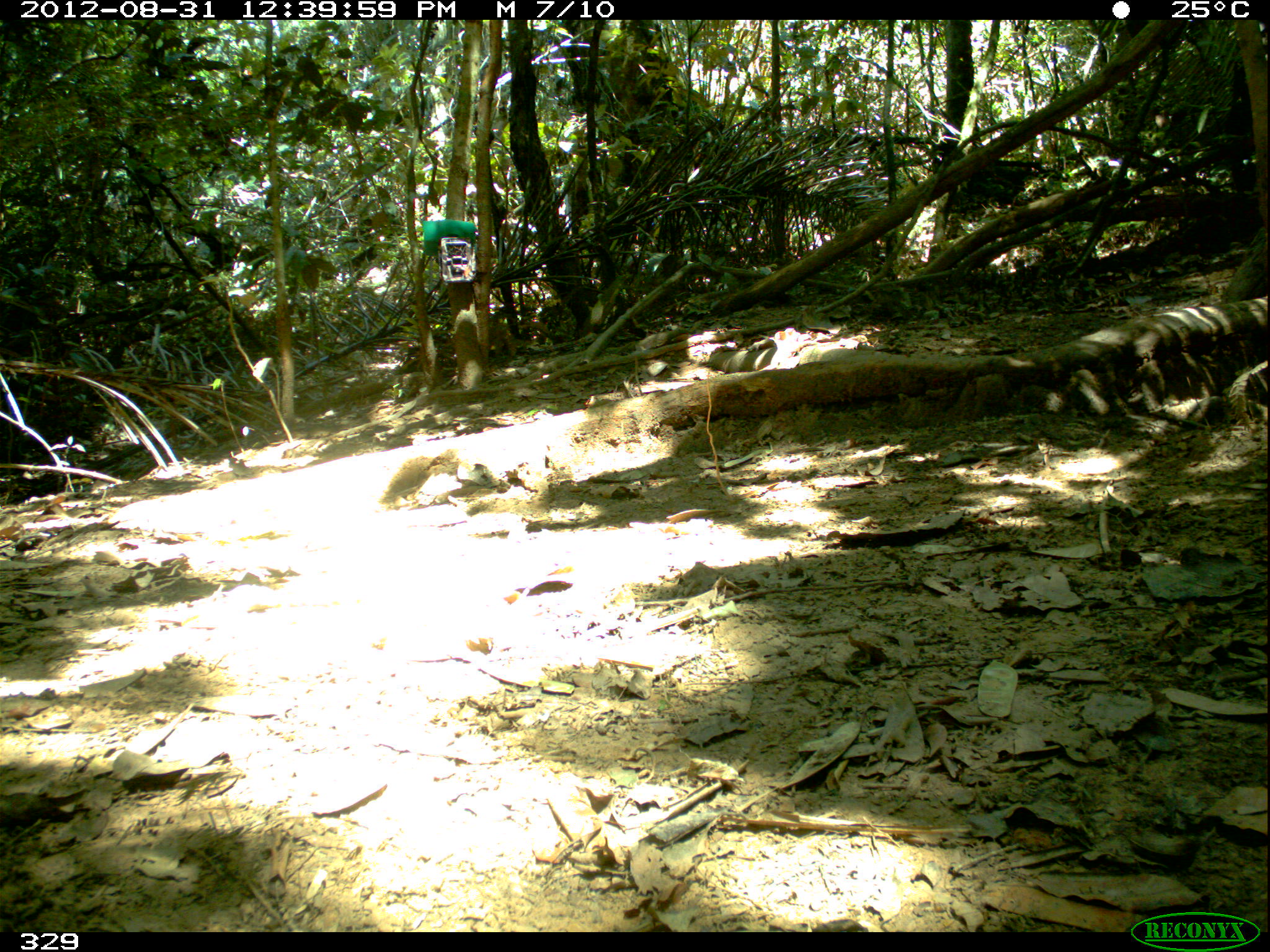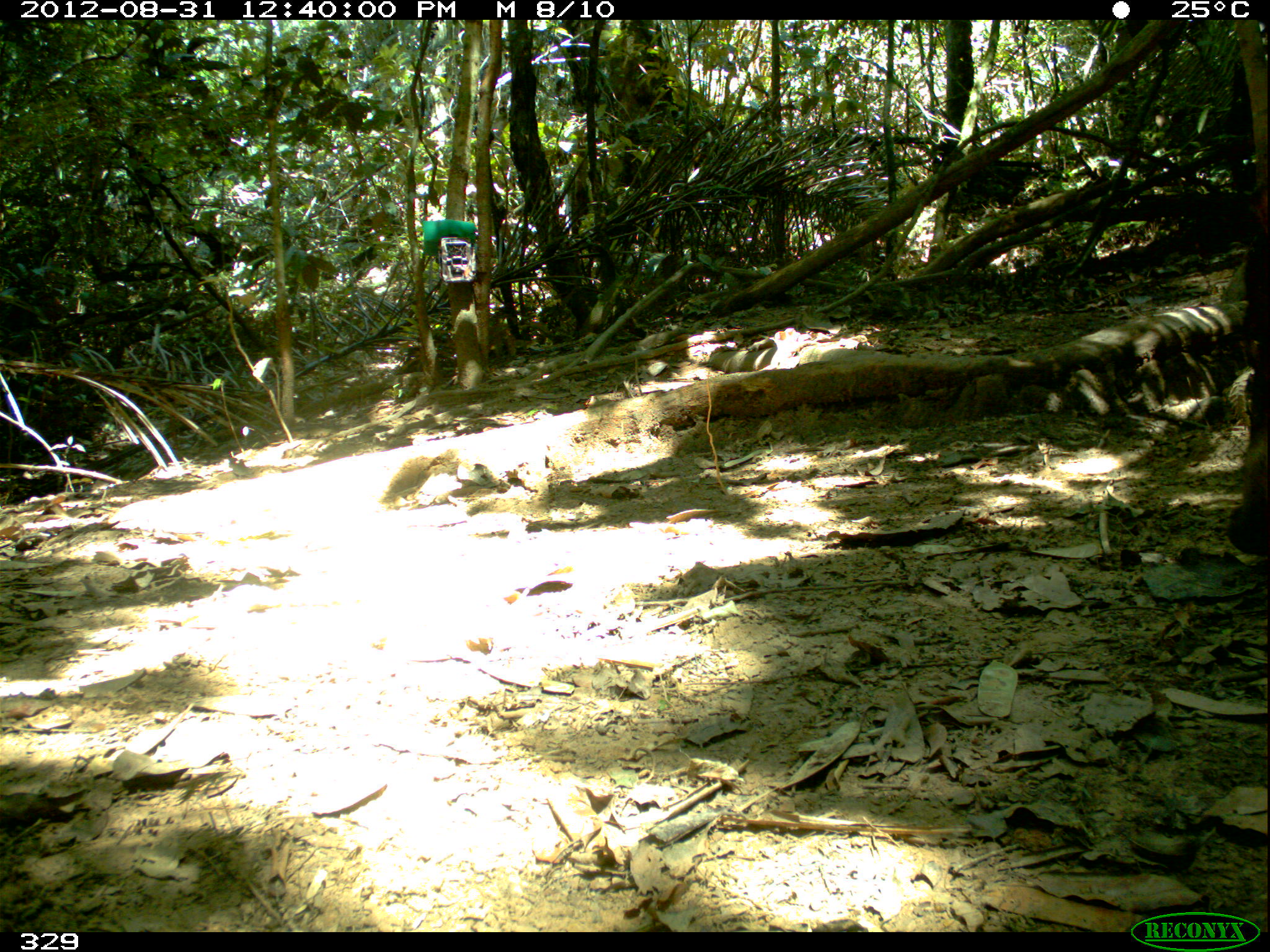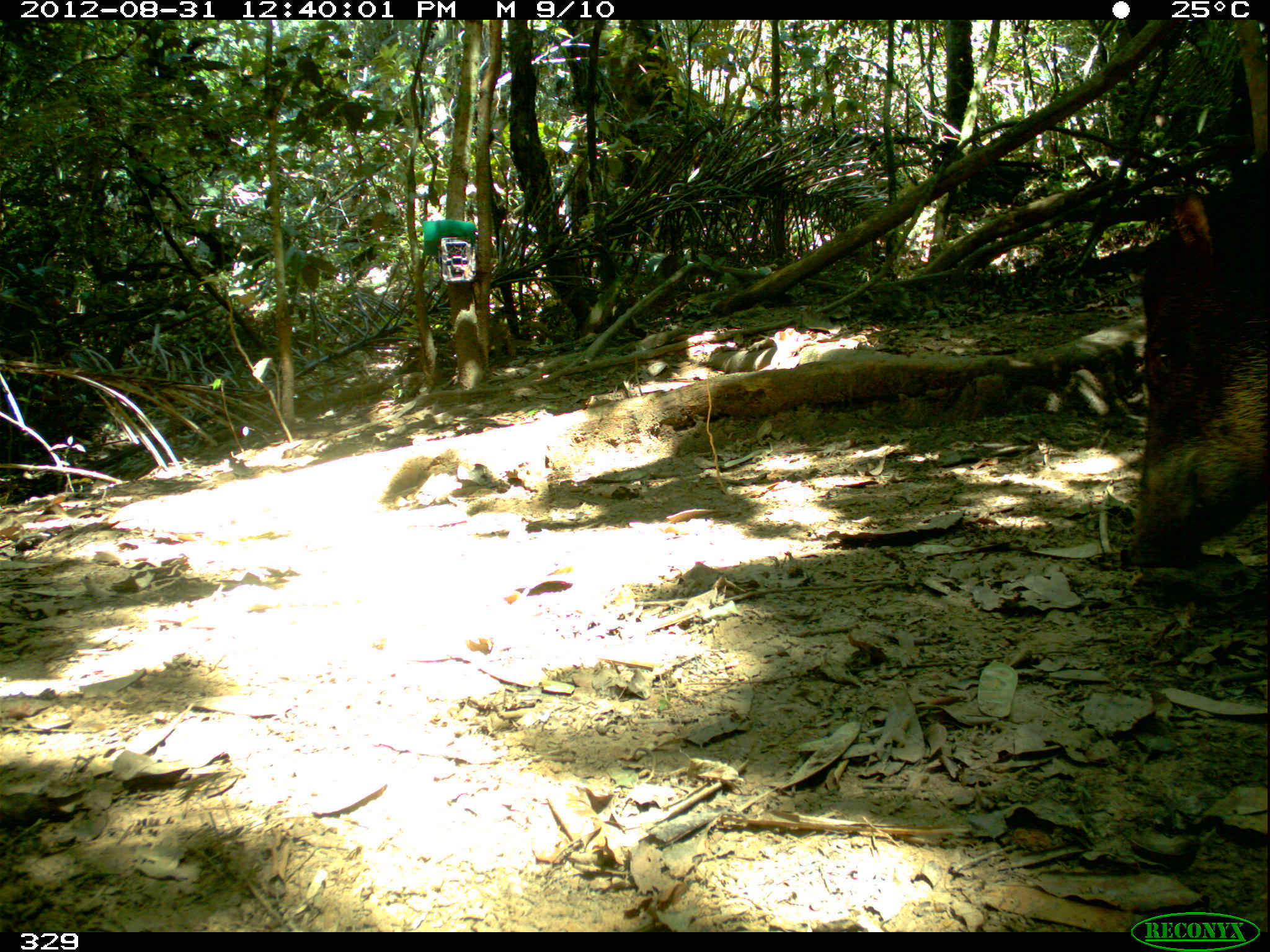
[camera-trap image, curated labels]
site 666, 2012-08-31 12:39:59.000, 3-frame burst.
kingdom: Animalia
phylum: Chordata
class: Mammalia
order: Artiodactyla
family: Tayassuidae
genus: Tayassu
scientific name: Tayassu pecari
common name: white-lipped peccary